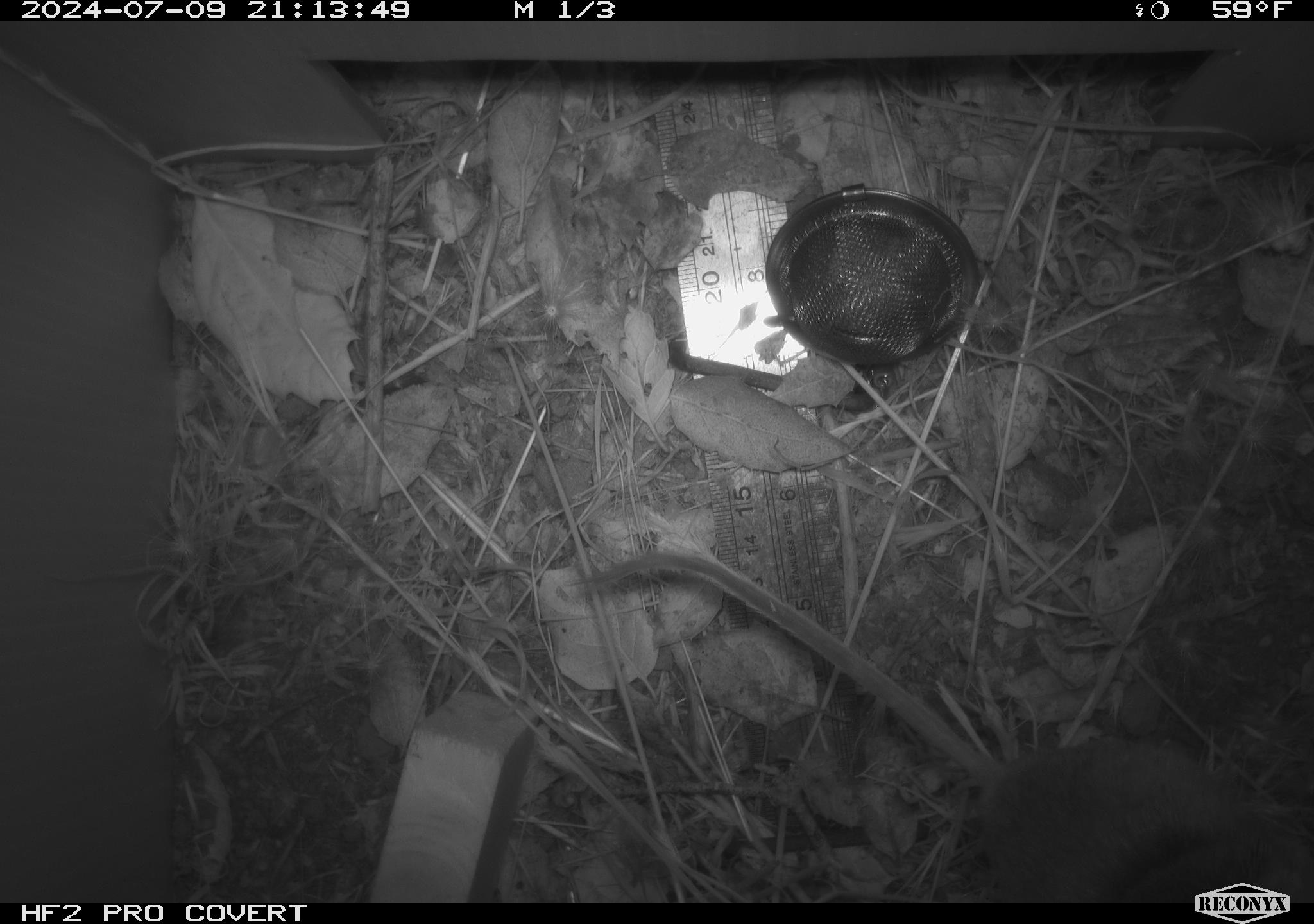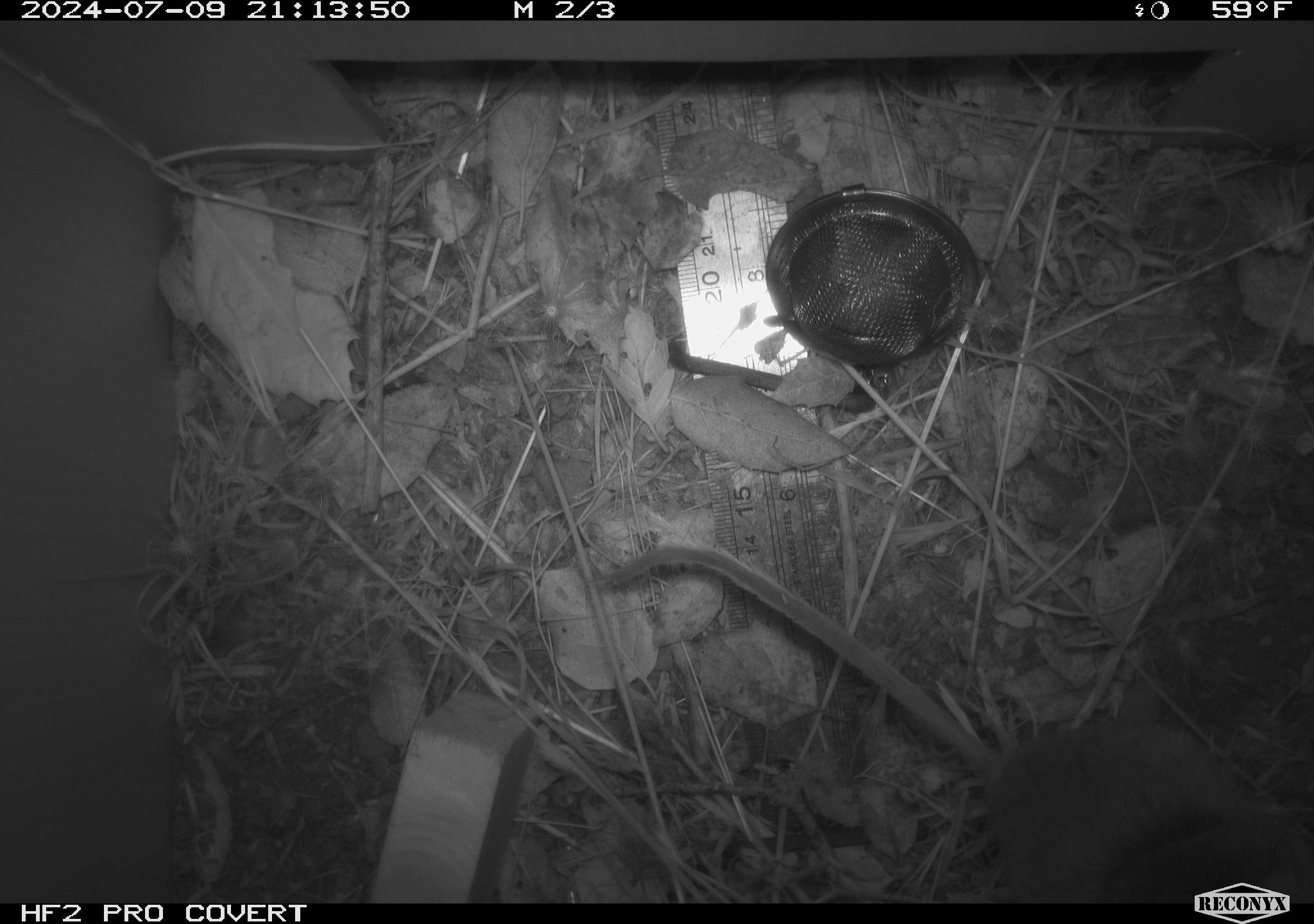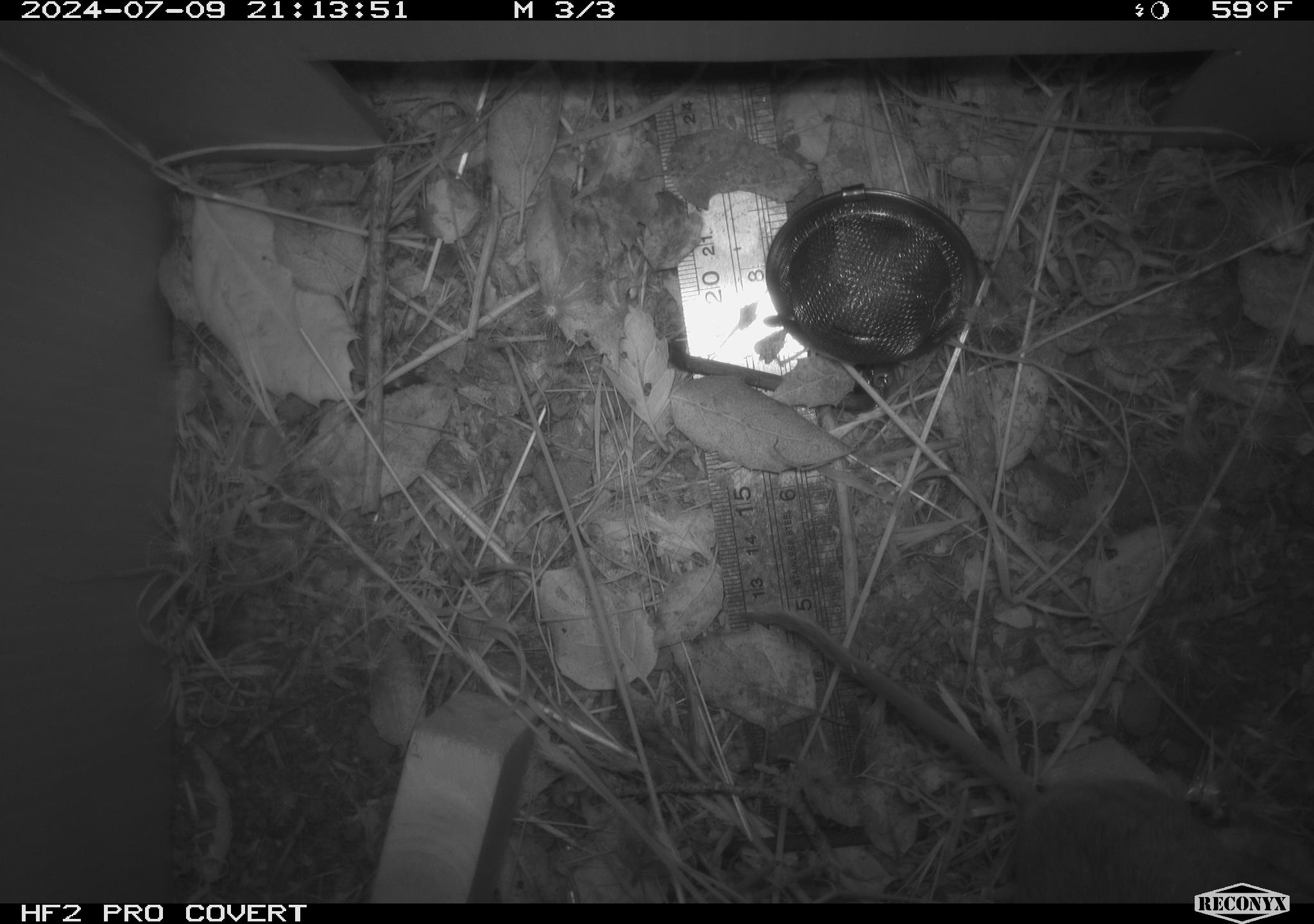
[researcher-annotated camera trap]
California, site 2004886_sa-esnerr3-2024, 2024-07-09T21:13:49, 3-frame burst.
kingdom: Animalia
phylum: Chordata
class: Mammalia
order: Rodentia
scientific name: Rodentia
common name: rodent